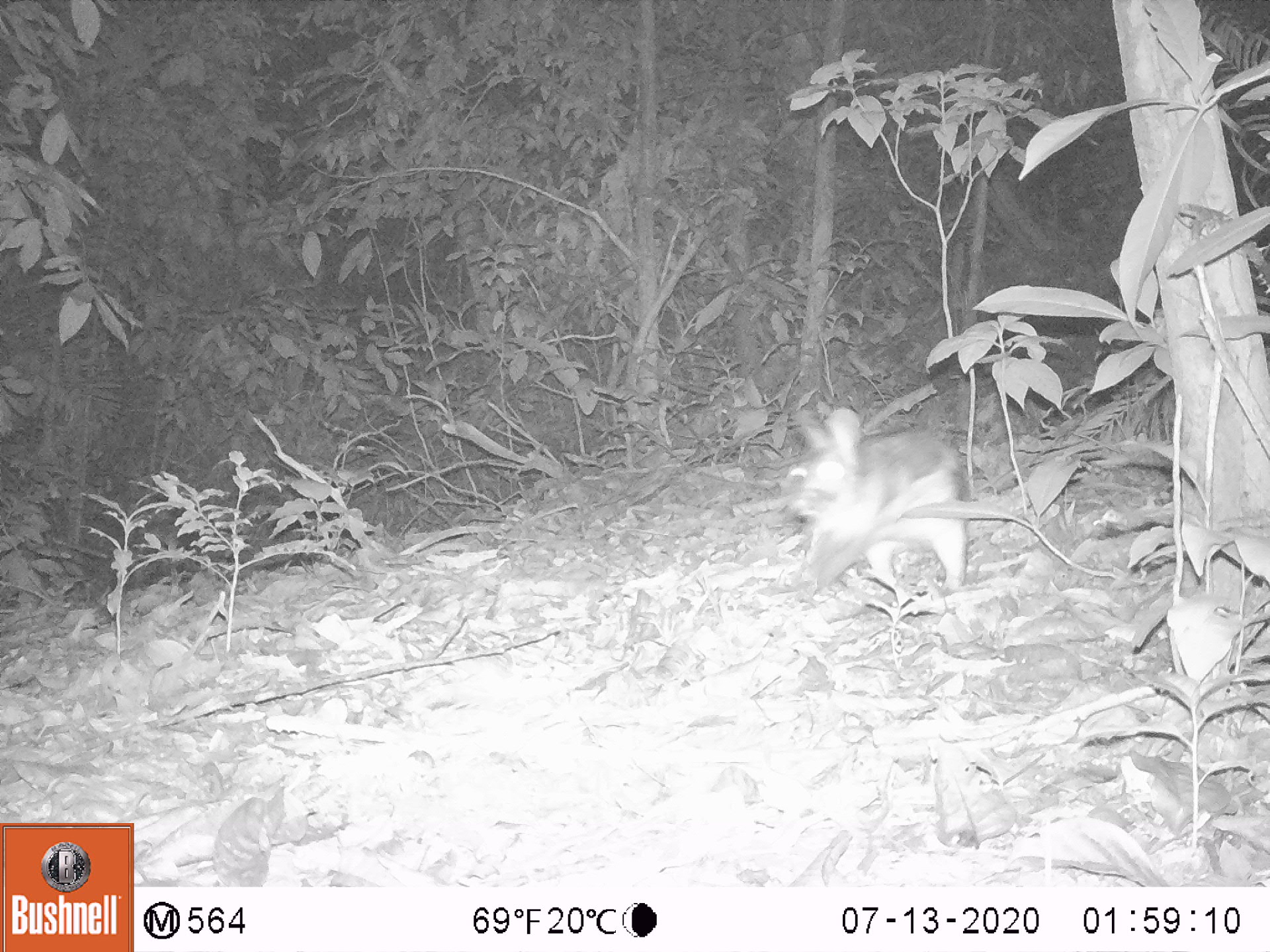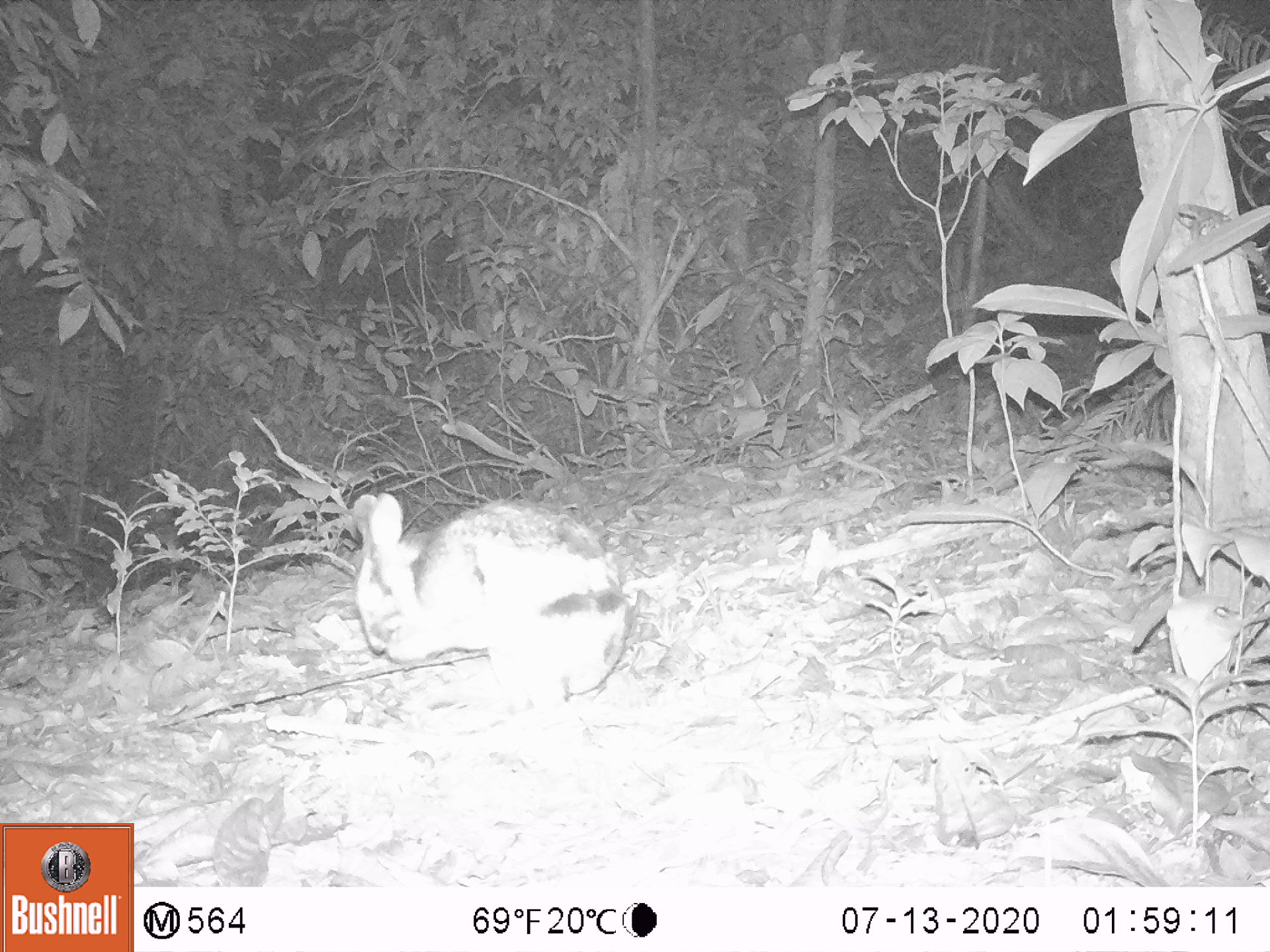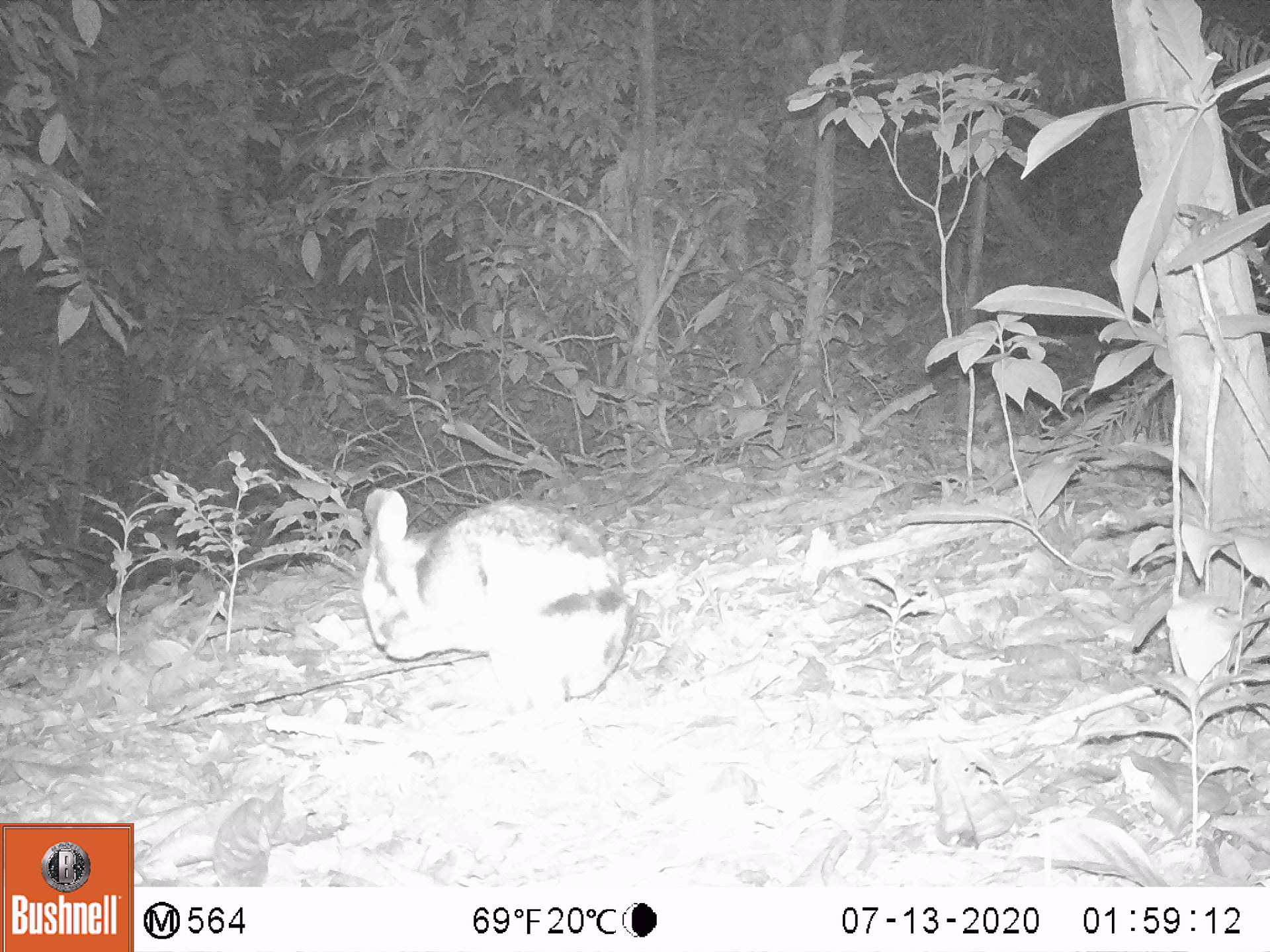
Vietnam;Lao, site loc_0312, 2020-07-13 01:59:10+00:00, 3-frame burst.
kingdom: Animalia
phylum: Chordata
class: Mammalia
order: Lagomorpha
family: Leporidae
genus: Nesolagus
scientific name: Nesolagus timminsi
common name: annamite striped rabbit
Annamite striped rabbit (Nesolagus timminsi). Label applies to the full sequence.